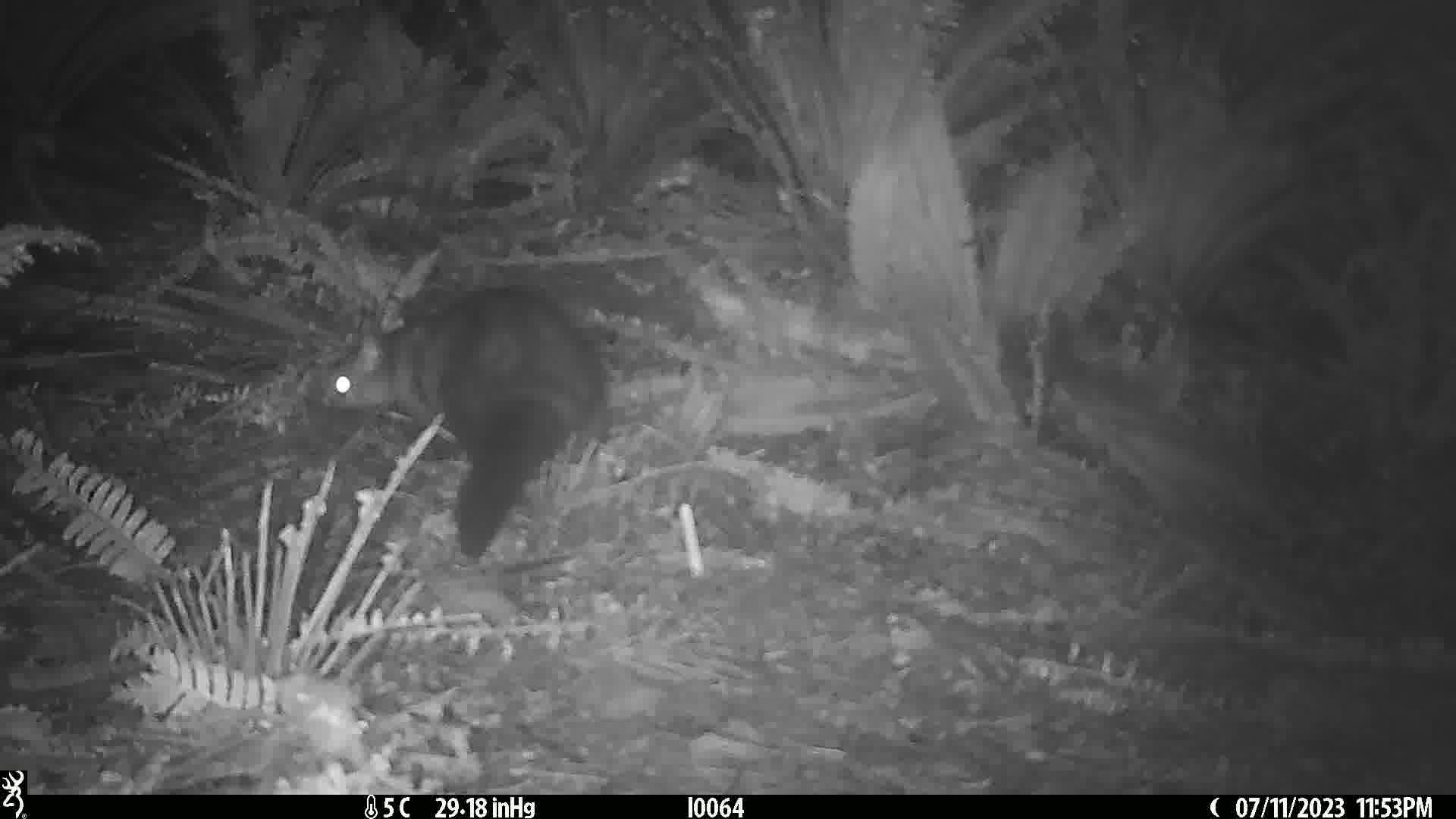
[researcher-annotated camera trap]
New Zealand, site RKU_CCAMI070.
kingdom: Animalia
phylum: Chordata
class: Mammalia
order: Diprotodontia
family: Phalangeridae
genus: Trichosurus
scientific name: Trichosurus vulpecula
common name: common brushtail possum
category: possum